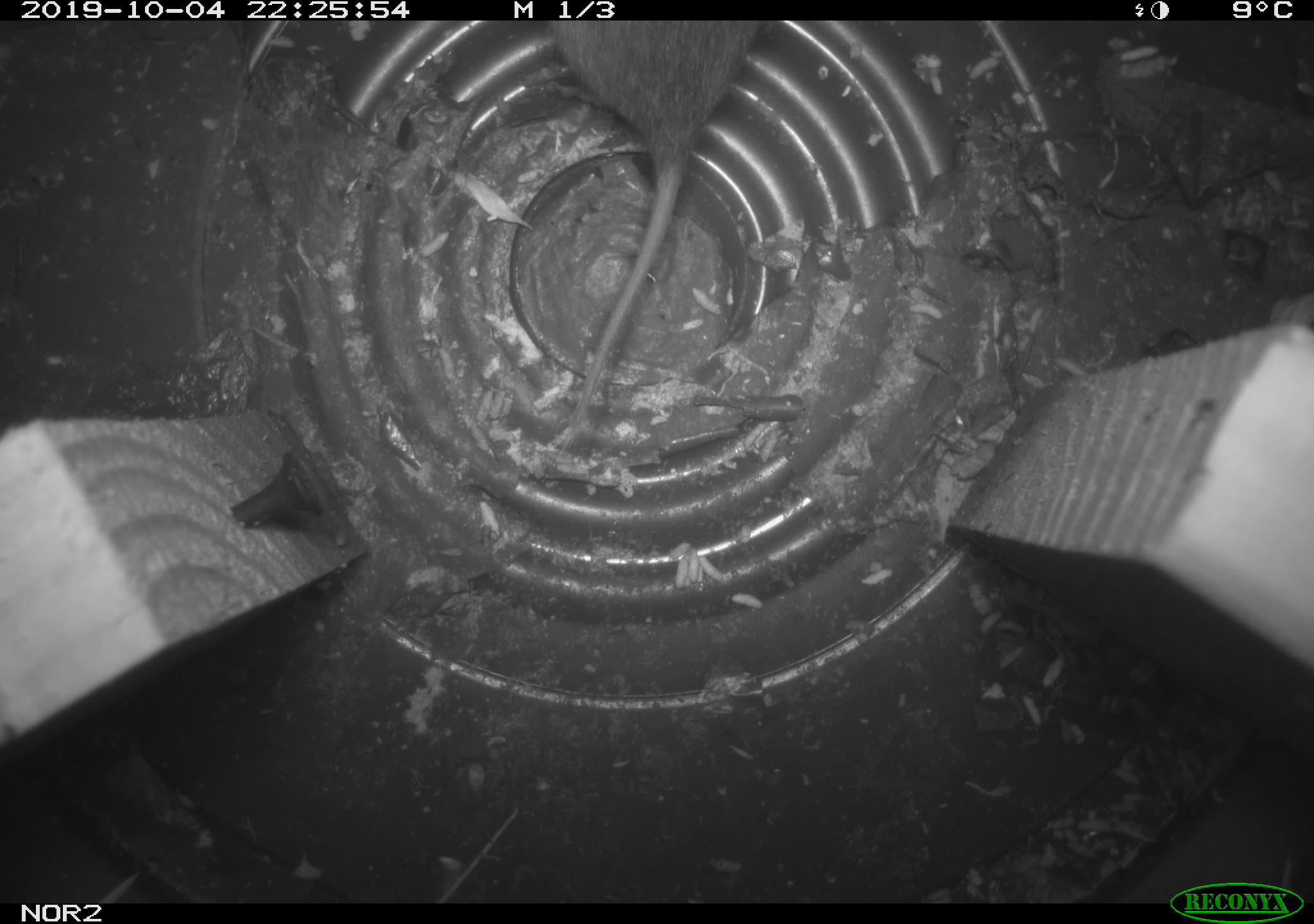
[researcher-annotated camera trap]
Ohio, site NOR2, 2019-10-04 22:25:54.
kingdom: Animalia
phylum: Chordata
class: Mammalia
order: Rodentia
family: Cricetidae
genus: Microtus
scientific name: Microtus pennsylvanicus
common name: meadow vole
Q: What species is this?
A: Meadow vole (Microtus pennsylvanicus).